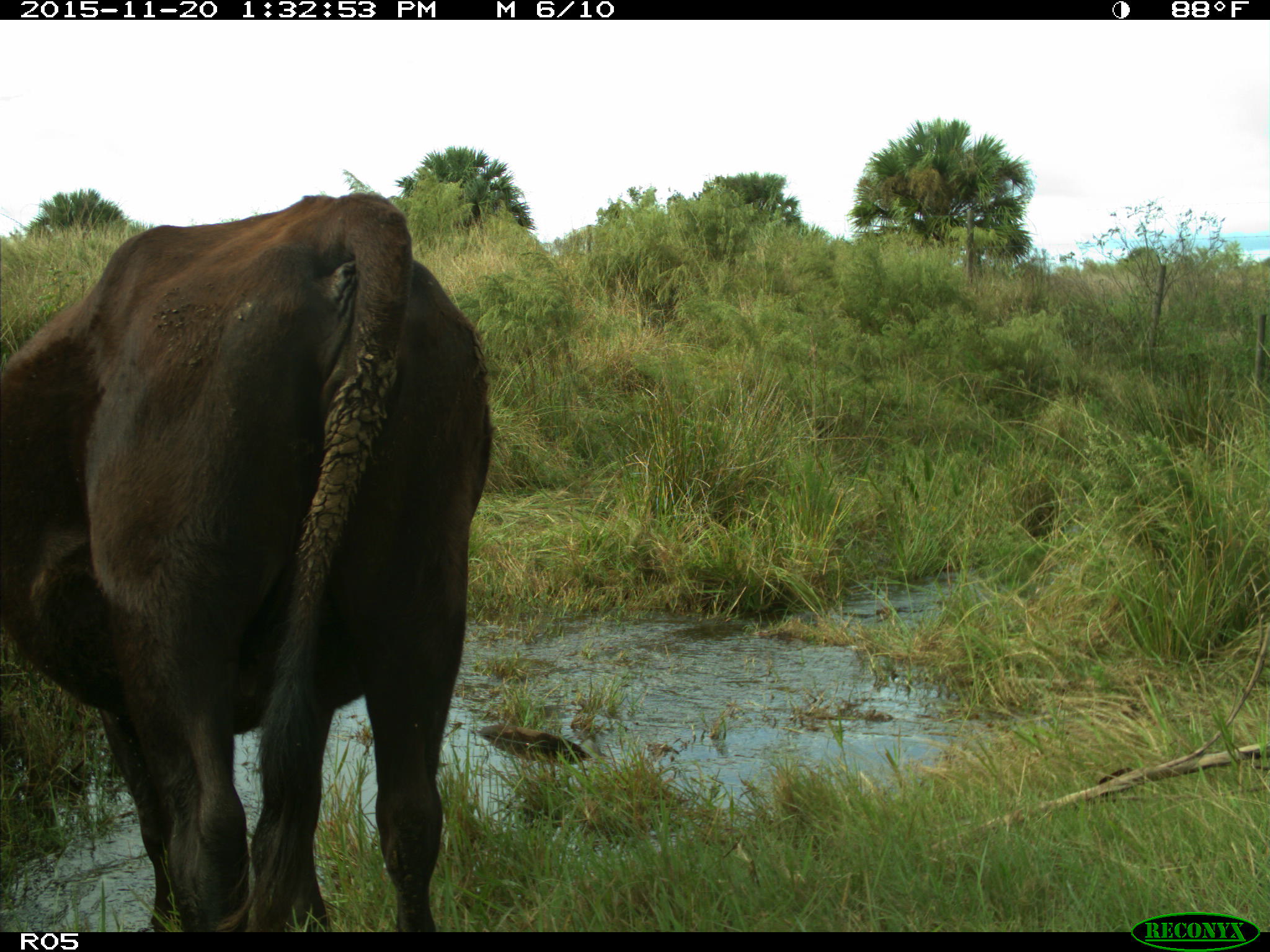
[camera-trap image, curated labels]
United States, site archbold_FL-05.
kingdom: Animalia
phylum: Chordata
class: Mammalia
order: Artiodactyla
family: Bovidae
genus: Bos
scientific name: Bos taurus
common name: domestic cow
Bos taurus (domestic cow).